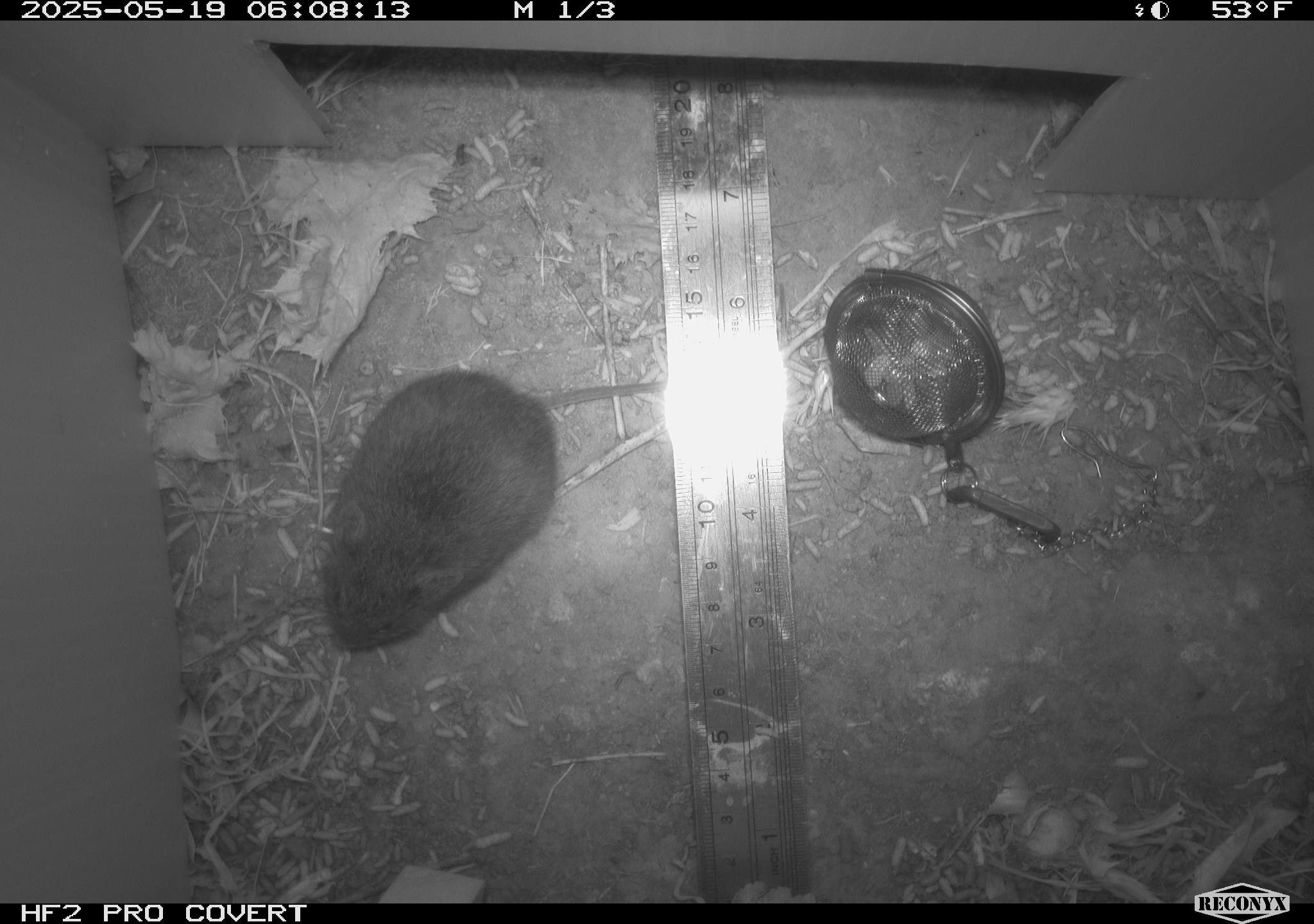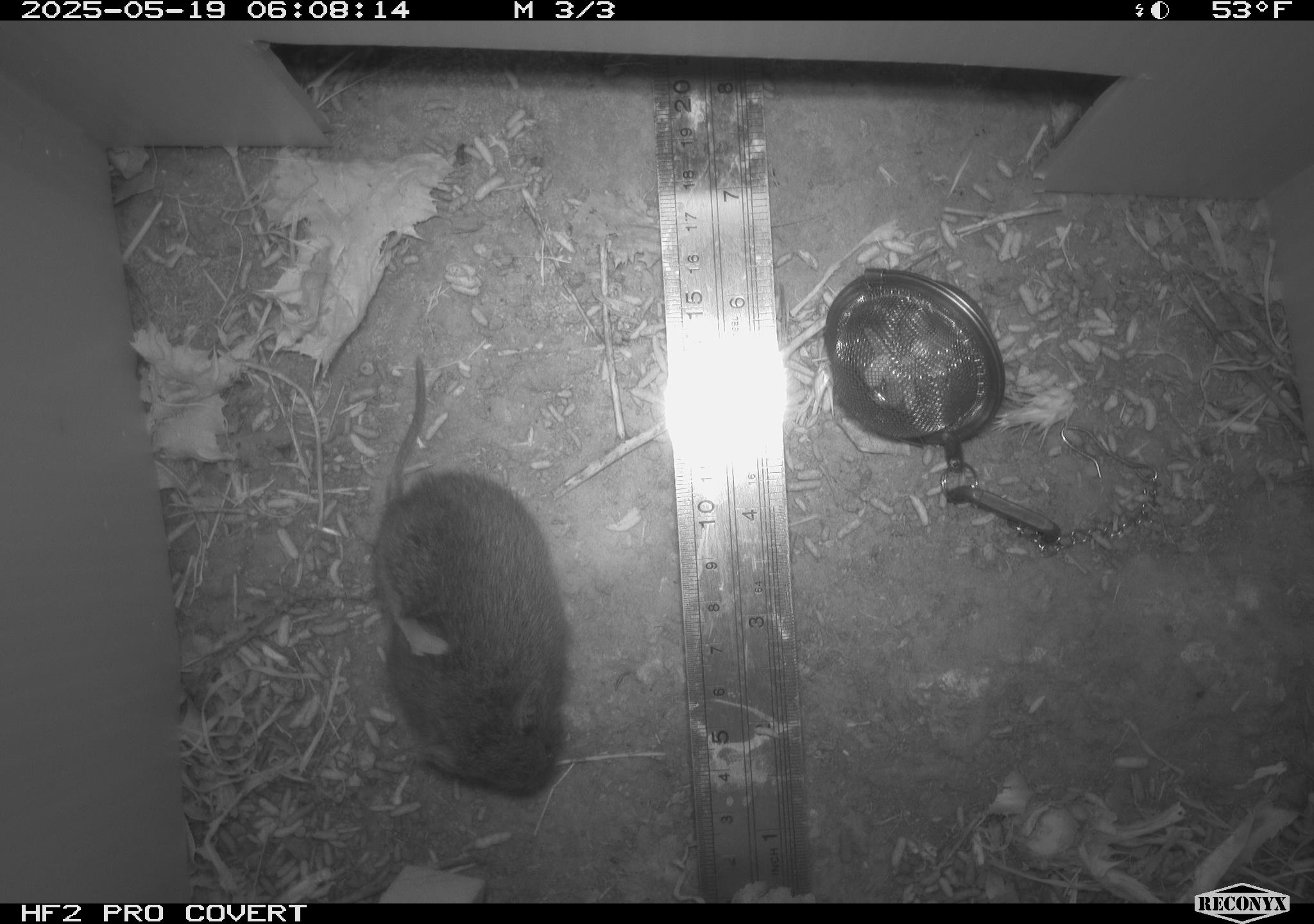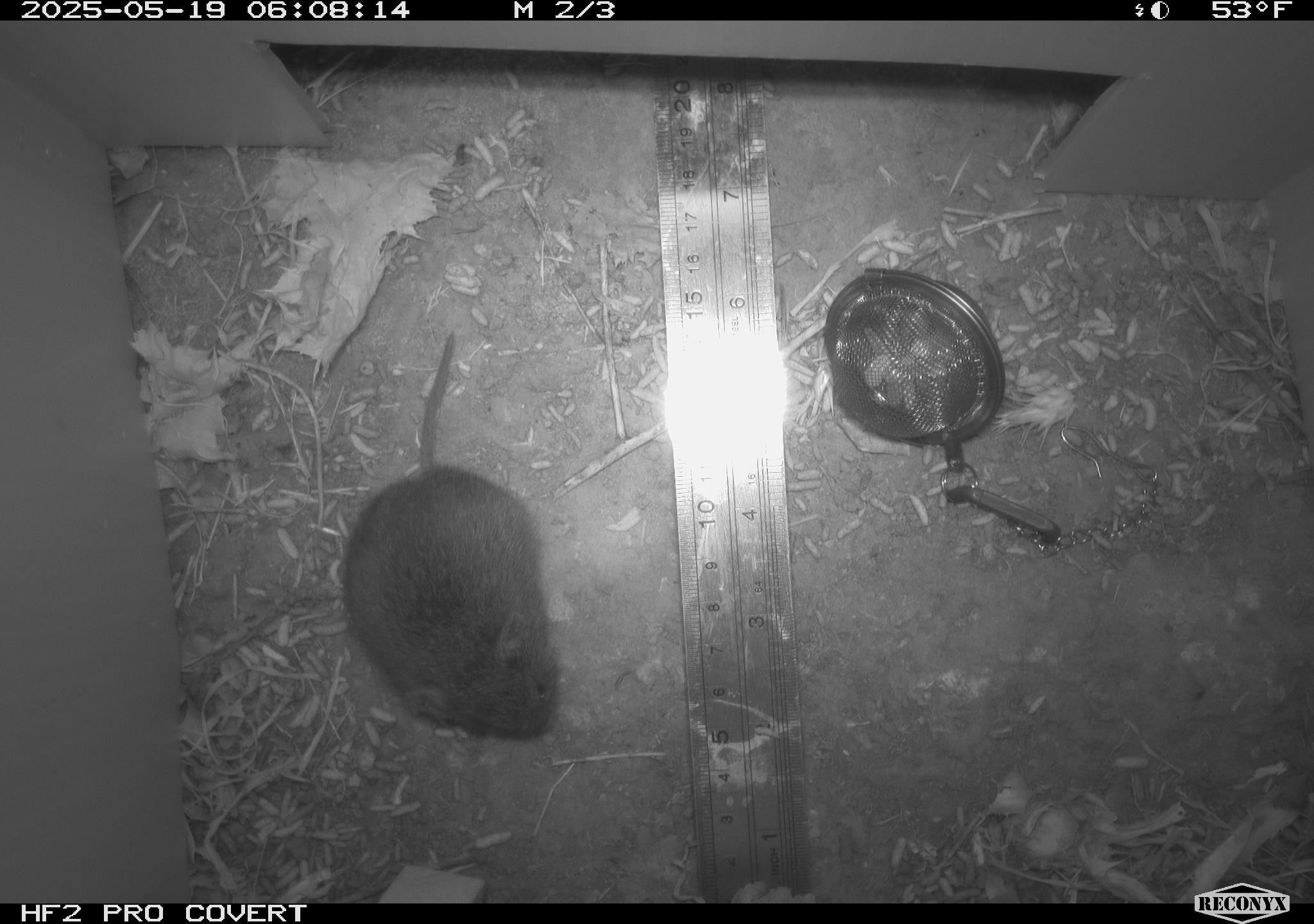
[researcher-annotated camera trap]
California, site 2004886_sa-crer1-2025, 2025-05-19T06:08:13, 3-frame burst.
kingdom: Animalia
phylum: Chordata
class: Mammalia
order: Rodentia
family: Cricetidae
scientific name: Arvicolinae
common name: voles, lemmings, and muskrats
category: arvicolinae subfamily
Arvicolinae subfamily (voles, lemmings, and muskrats) (Arvicolinae).